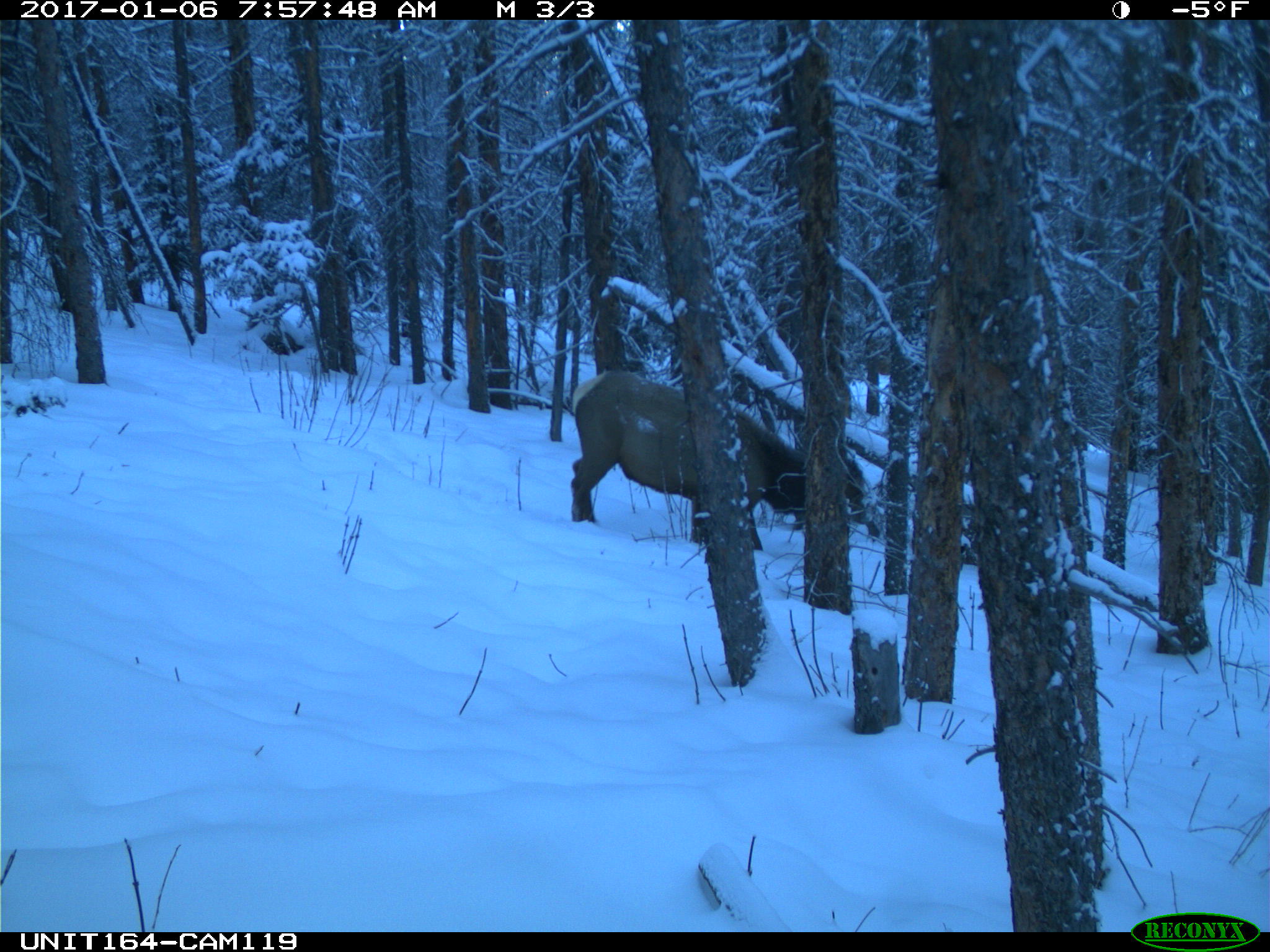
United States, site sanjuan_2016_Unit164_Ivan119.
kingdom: Animalia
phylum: Chordata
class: Mammalia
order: Artiodactyla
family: Cervidae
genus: Cervus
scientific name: Cervus elaphus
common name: red deer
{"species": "Cervus elaphus (red deer)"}